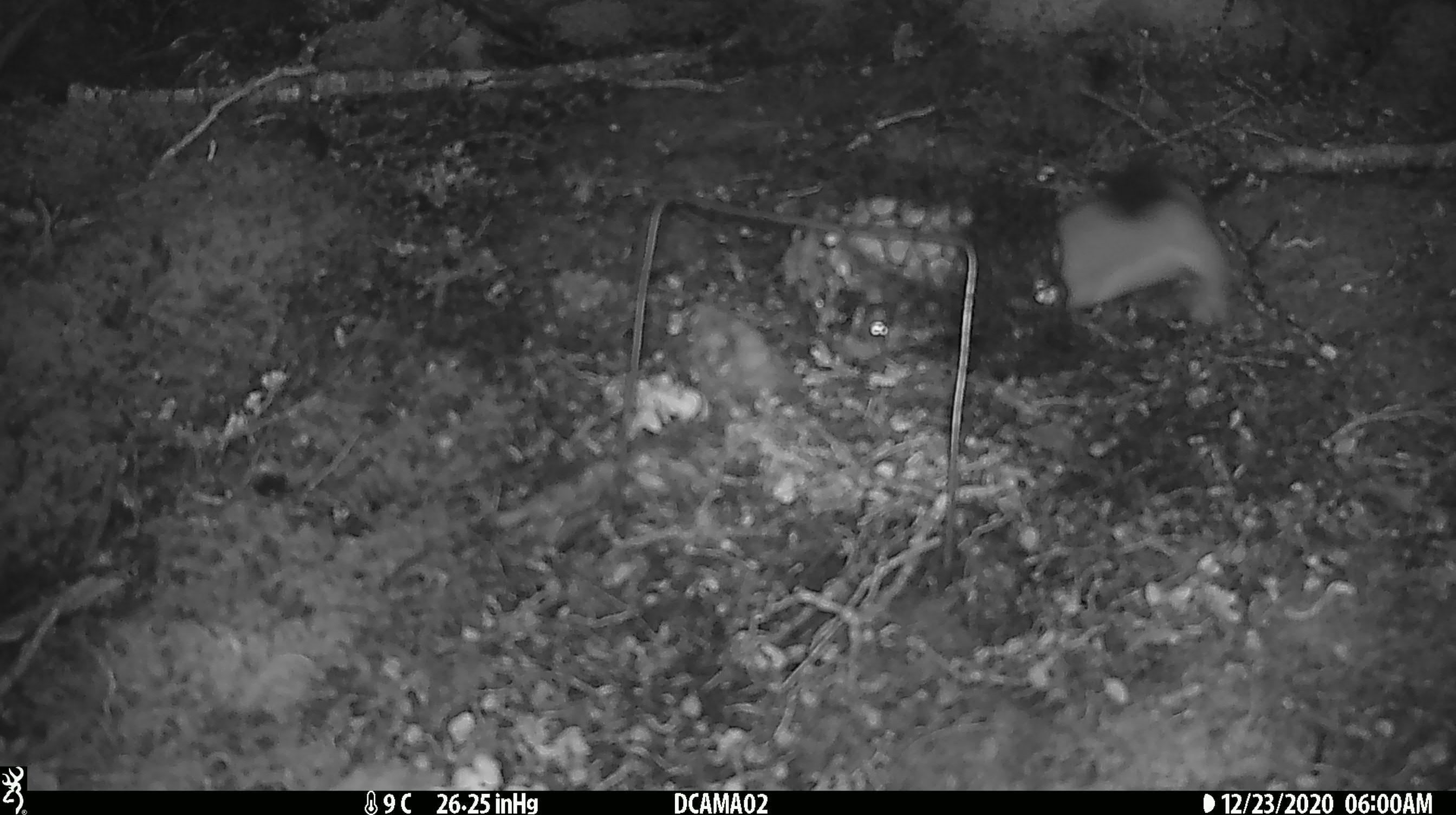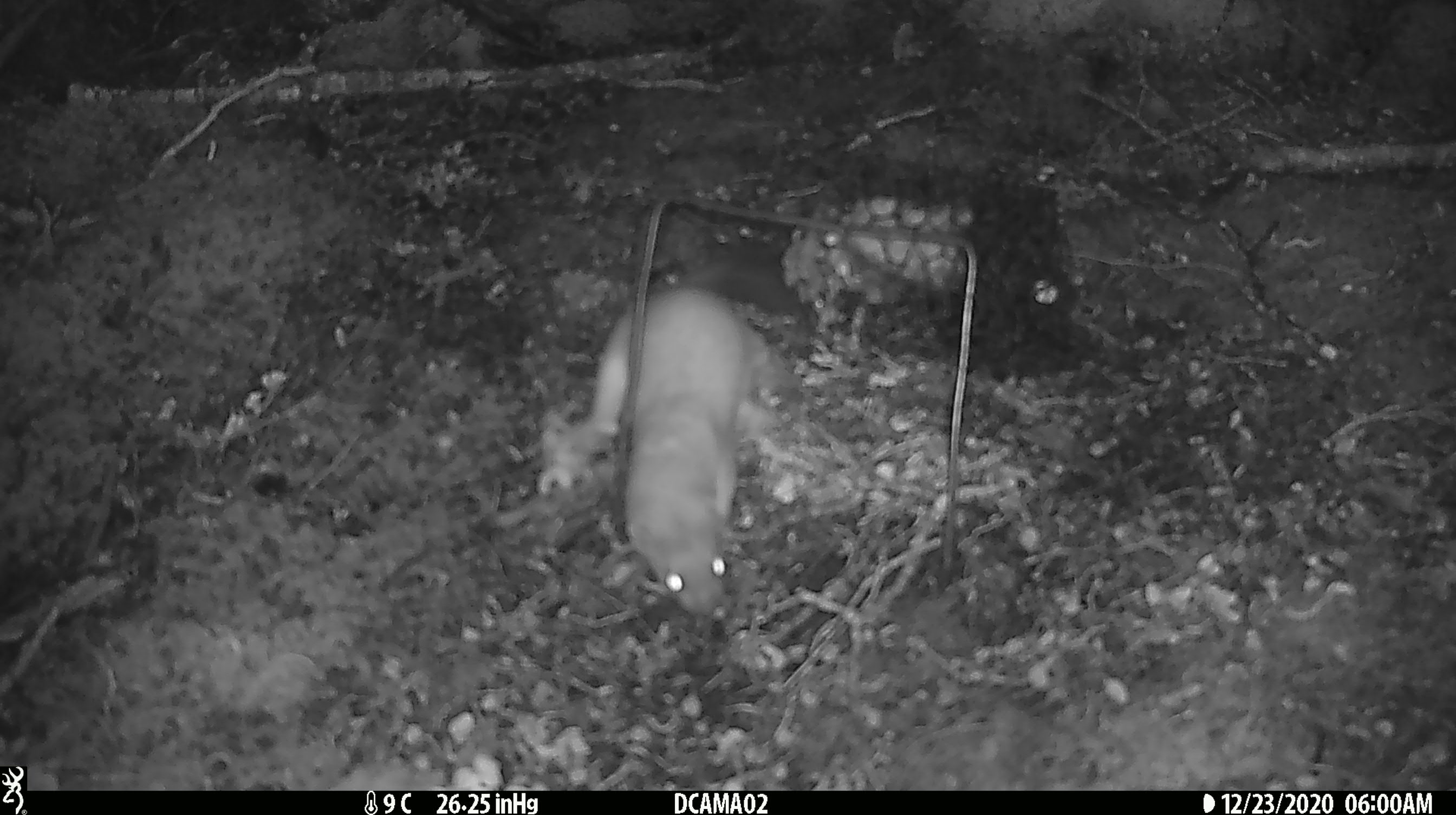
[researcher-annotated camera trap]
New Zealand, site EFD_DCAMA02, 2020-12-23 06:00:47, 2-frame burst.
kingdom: Animalia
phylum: Chordata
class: Mammalia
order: Carnivora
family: Mustelidae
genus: Mustela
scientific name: Mustela erminea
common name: stoat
Stoat (Mustela erminea).